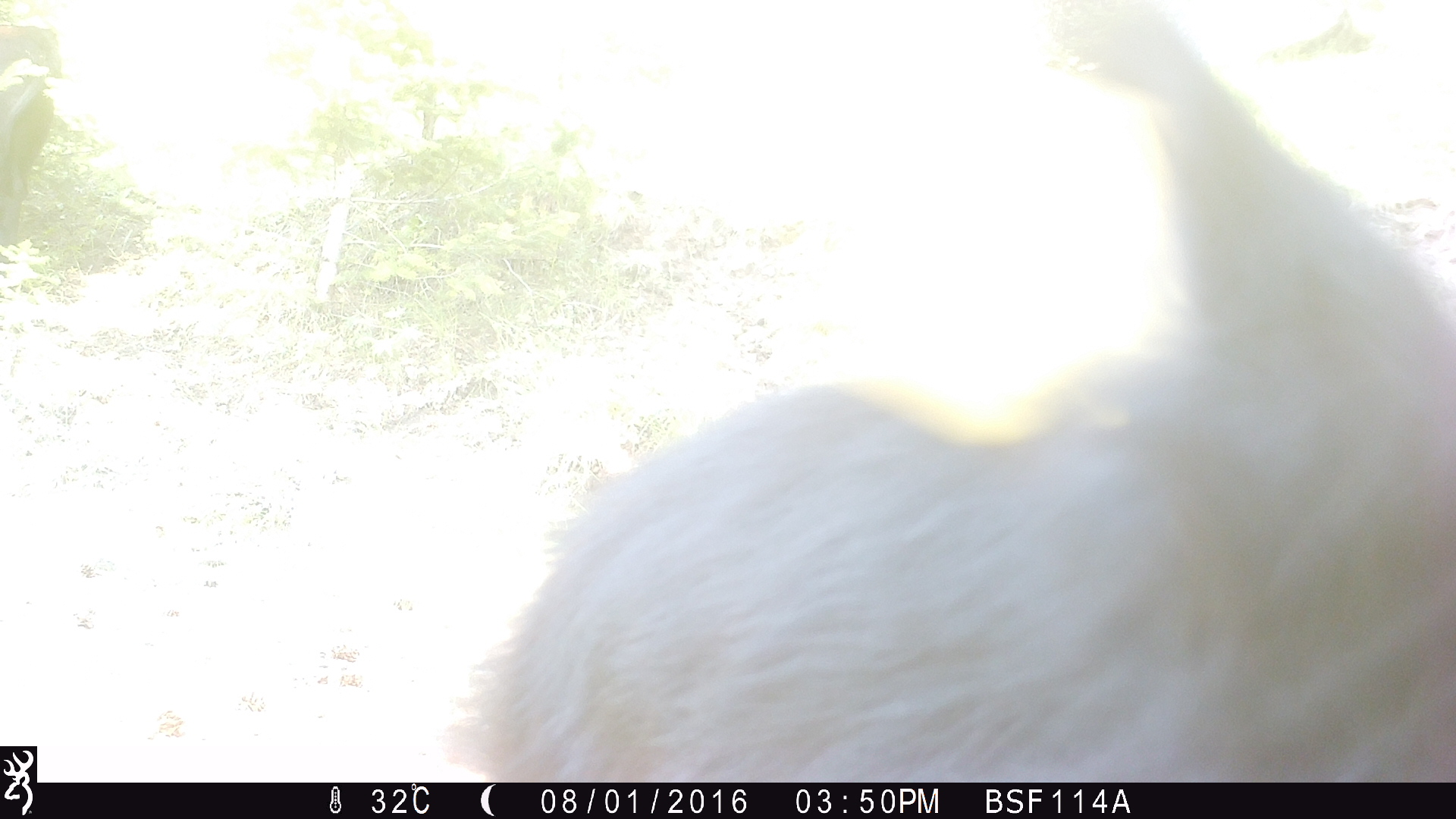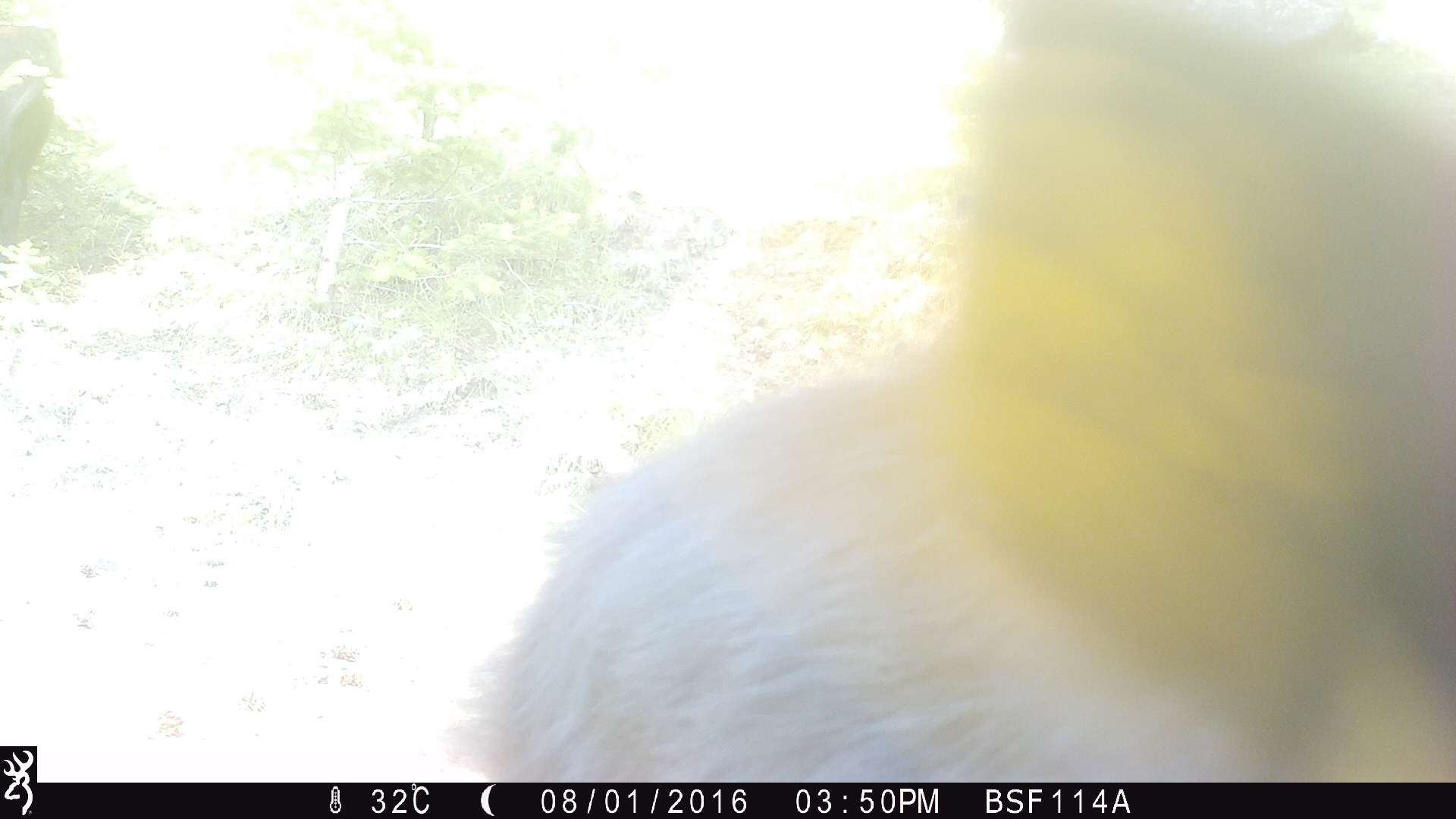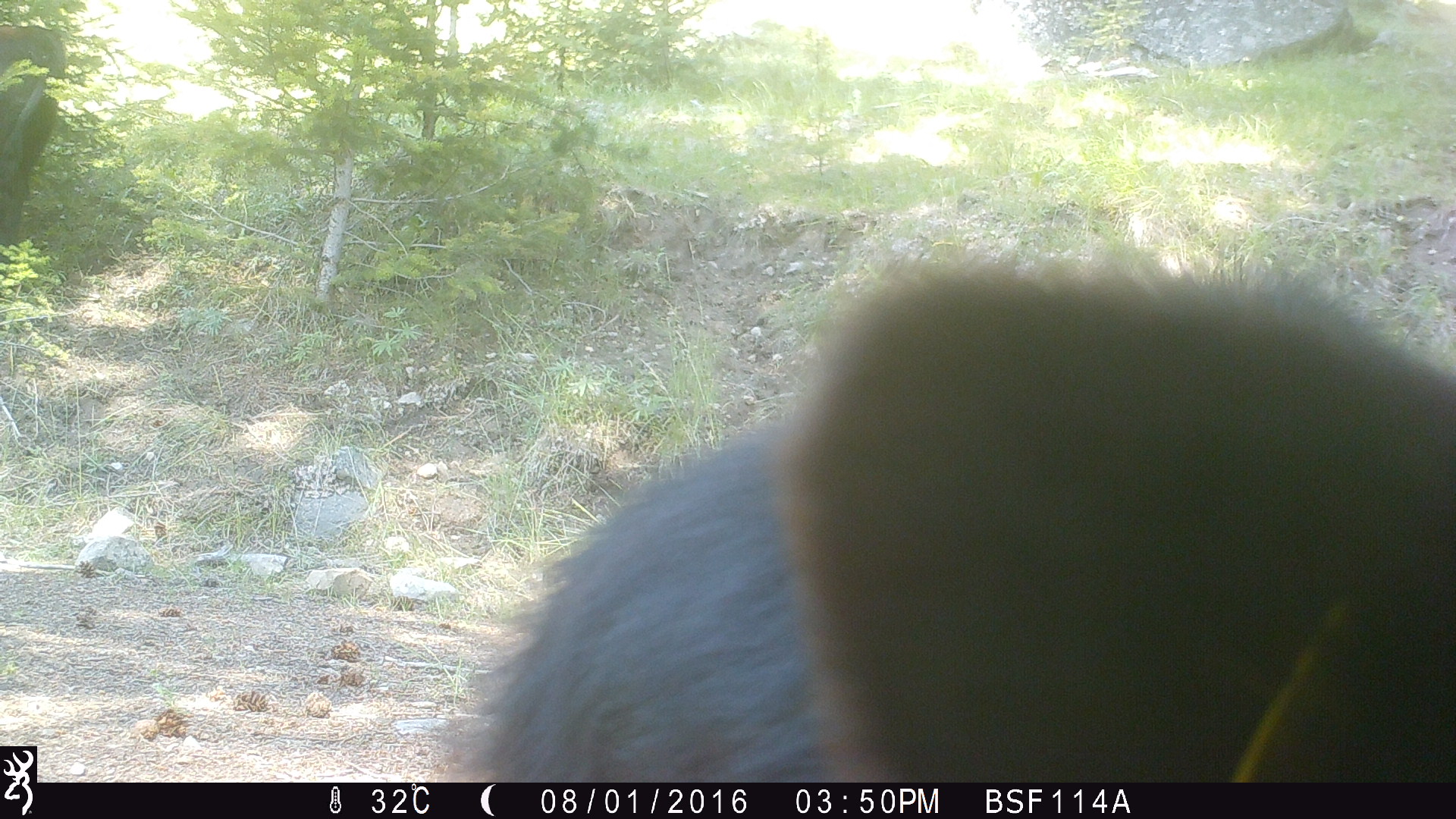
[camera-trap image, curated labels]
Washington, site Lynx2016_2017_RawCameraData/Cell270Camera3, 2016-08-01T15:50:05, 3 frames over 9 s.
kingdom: Animalia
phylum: Chordata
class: Mammalia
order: Artiodactyla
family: Bovidae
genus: Bos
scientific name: Bos taurus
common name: domestic cattle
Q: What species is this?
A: Domestic cattle (Bos taurus).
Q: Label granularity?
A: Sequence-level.